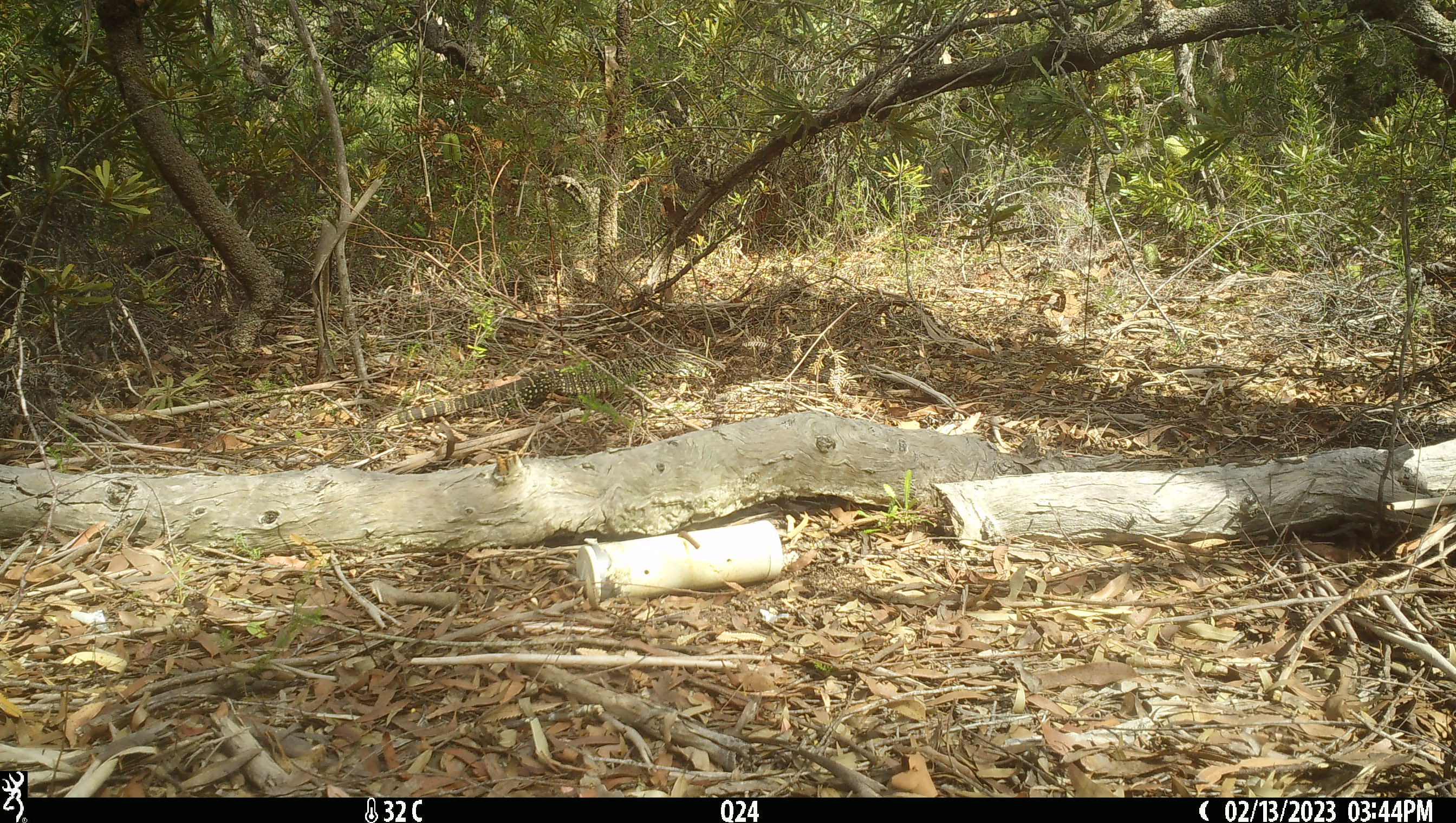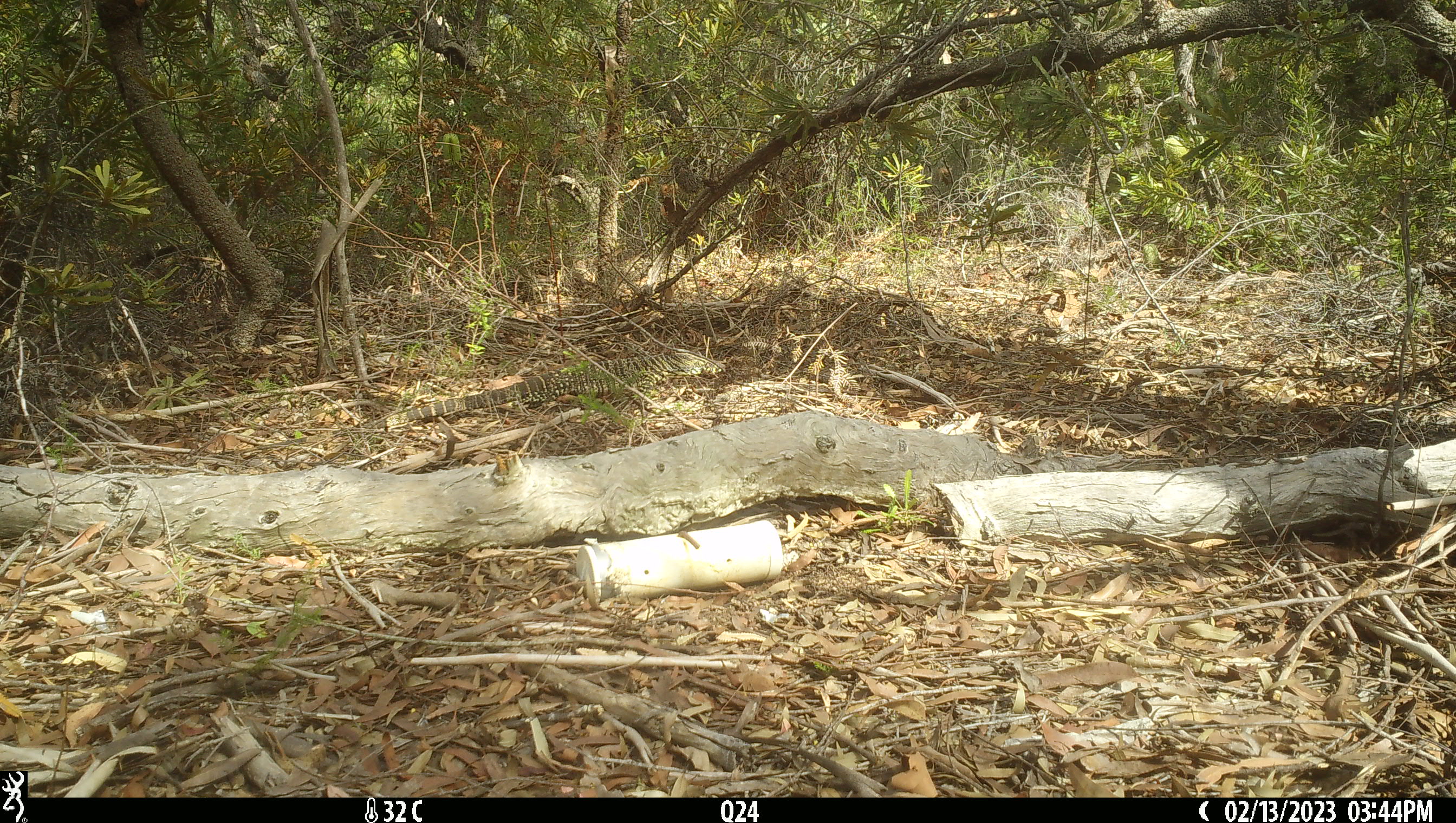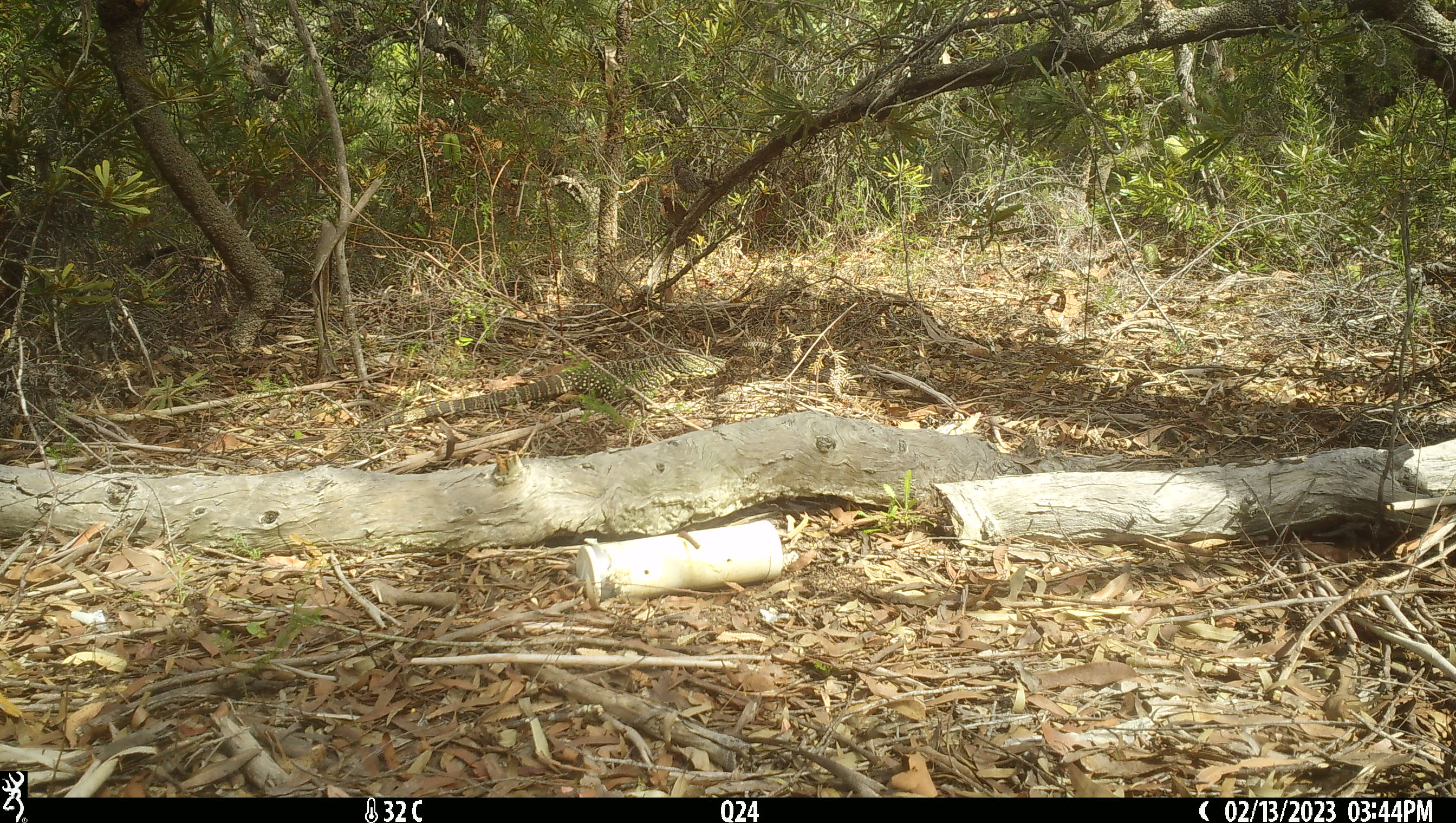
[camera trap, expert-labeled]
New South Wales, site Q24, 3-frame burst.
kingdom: Animalia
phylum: Chordata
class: Reptilia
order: Squamata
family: Varanidae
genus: Varanus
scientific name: Varanus varius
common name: lace monitor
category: goanna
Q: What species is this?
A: Goanna (lace monitor) (Varanus varius).